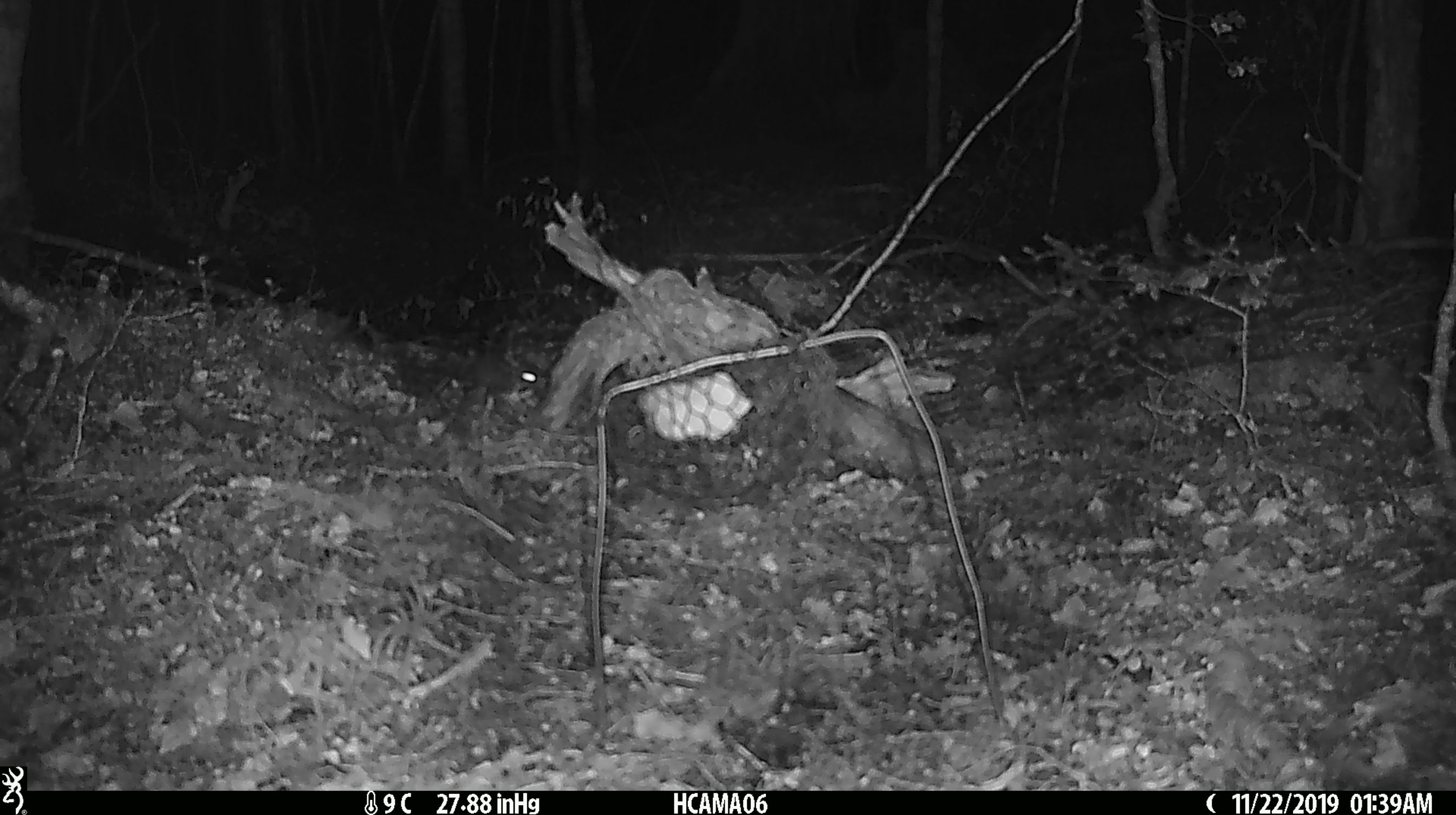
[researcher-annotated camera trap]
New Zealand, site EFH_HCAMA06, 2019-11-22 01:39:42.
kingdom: Animalia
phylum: Chordata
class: Mammalia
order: Rodentia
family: Muridae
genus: Mus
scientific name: Mus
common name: mouse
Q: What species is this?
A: Mouse (Mus).